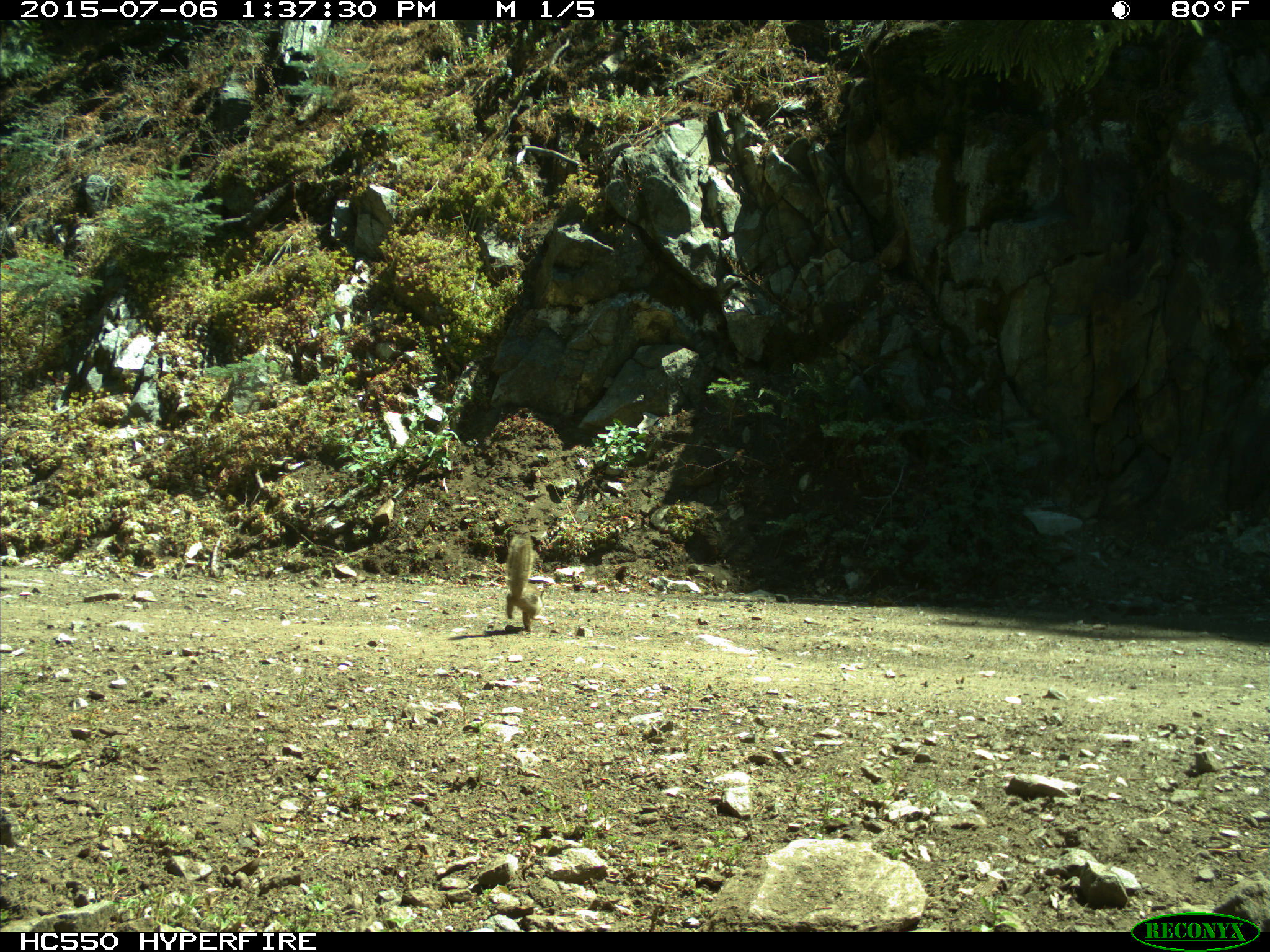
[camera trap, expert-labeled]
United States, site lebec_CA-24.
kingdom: Animalia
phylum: Chordata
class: Mammalia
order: Rodentia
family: Sciuridae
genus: Otospermophilus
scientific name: Otospermophilus beecheyi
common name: california ground squirrel